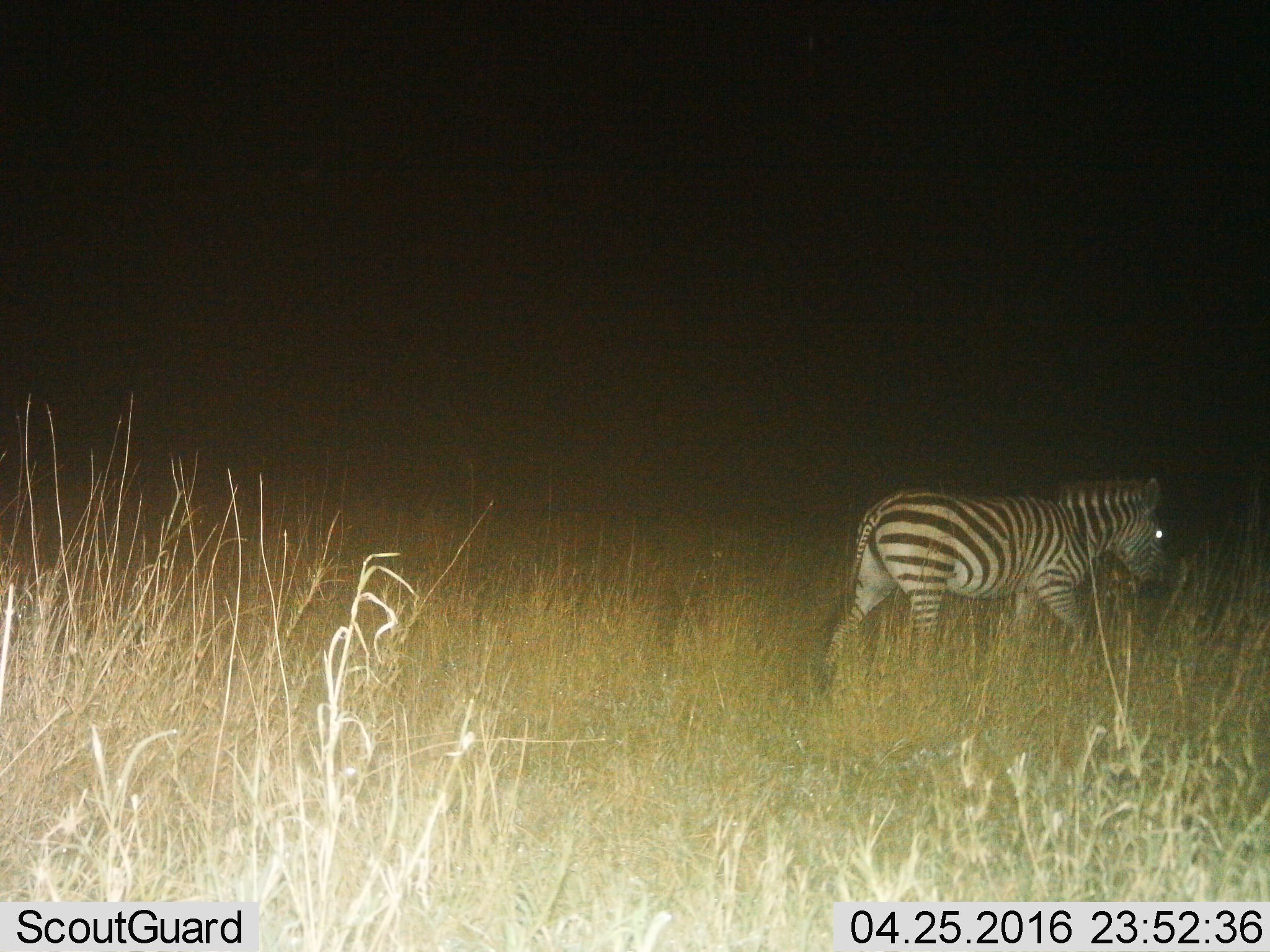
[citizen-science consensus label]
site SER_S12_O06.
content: unidentified animal